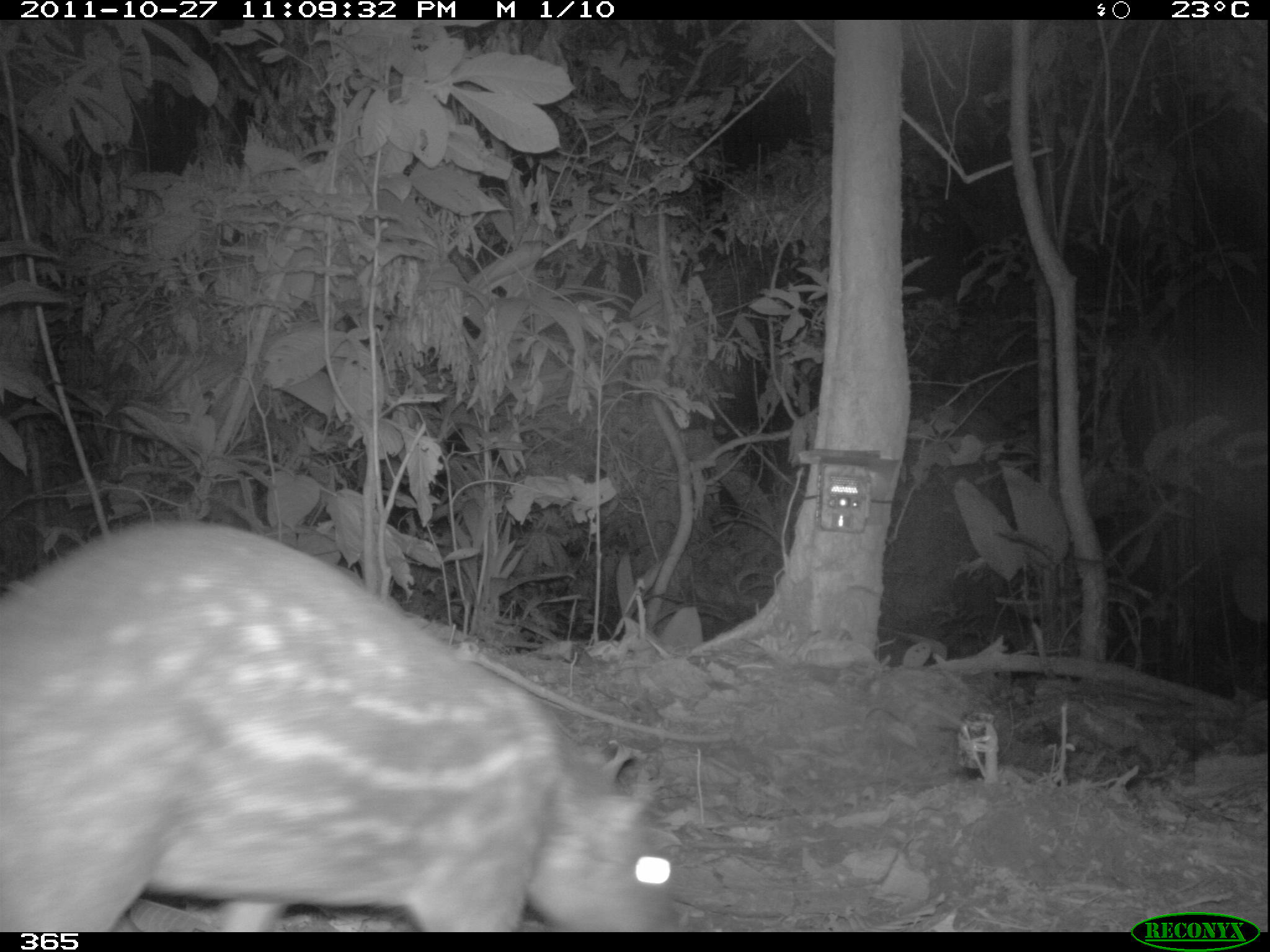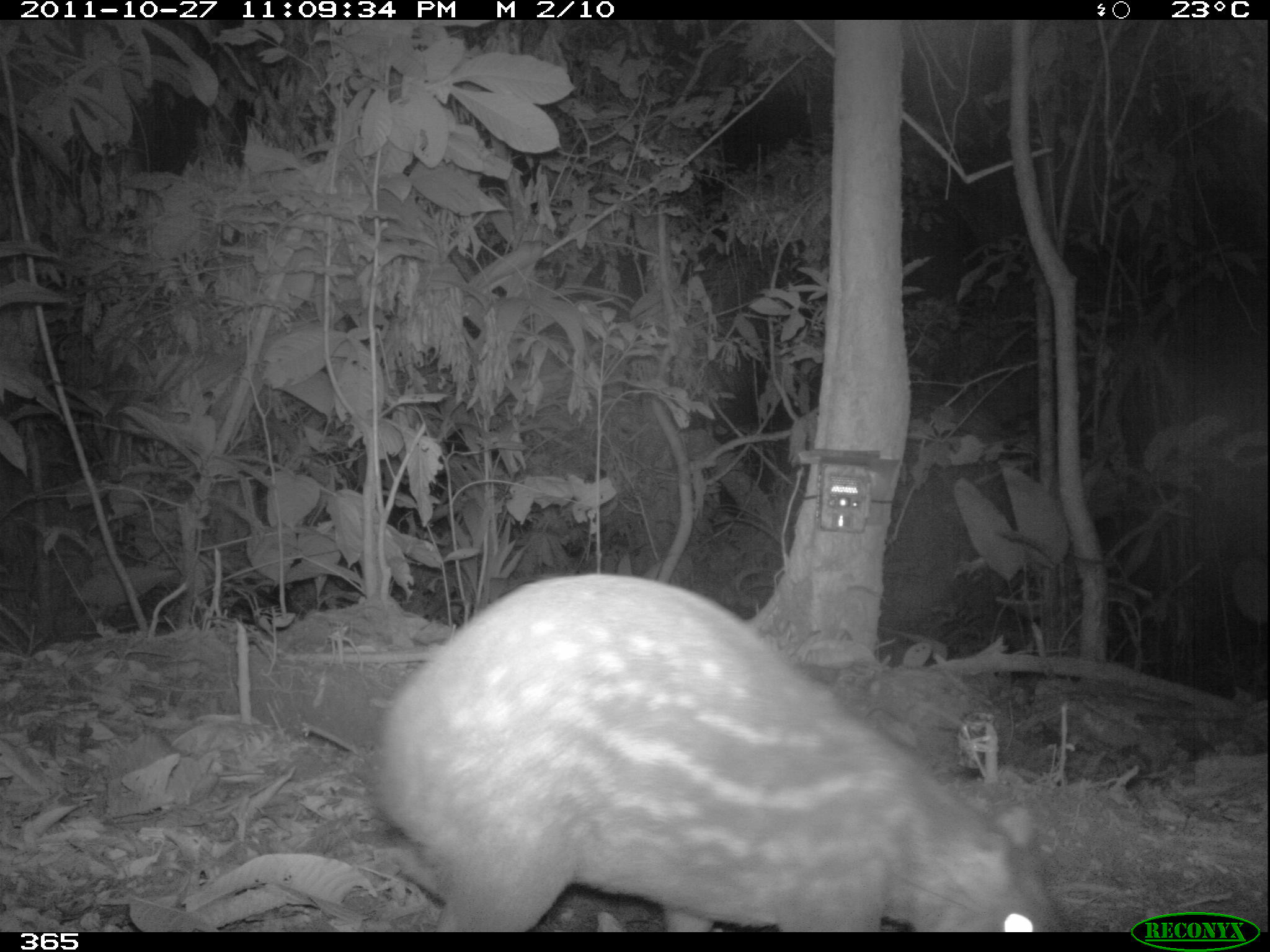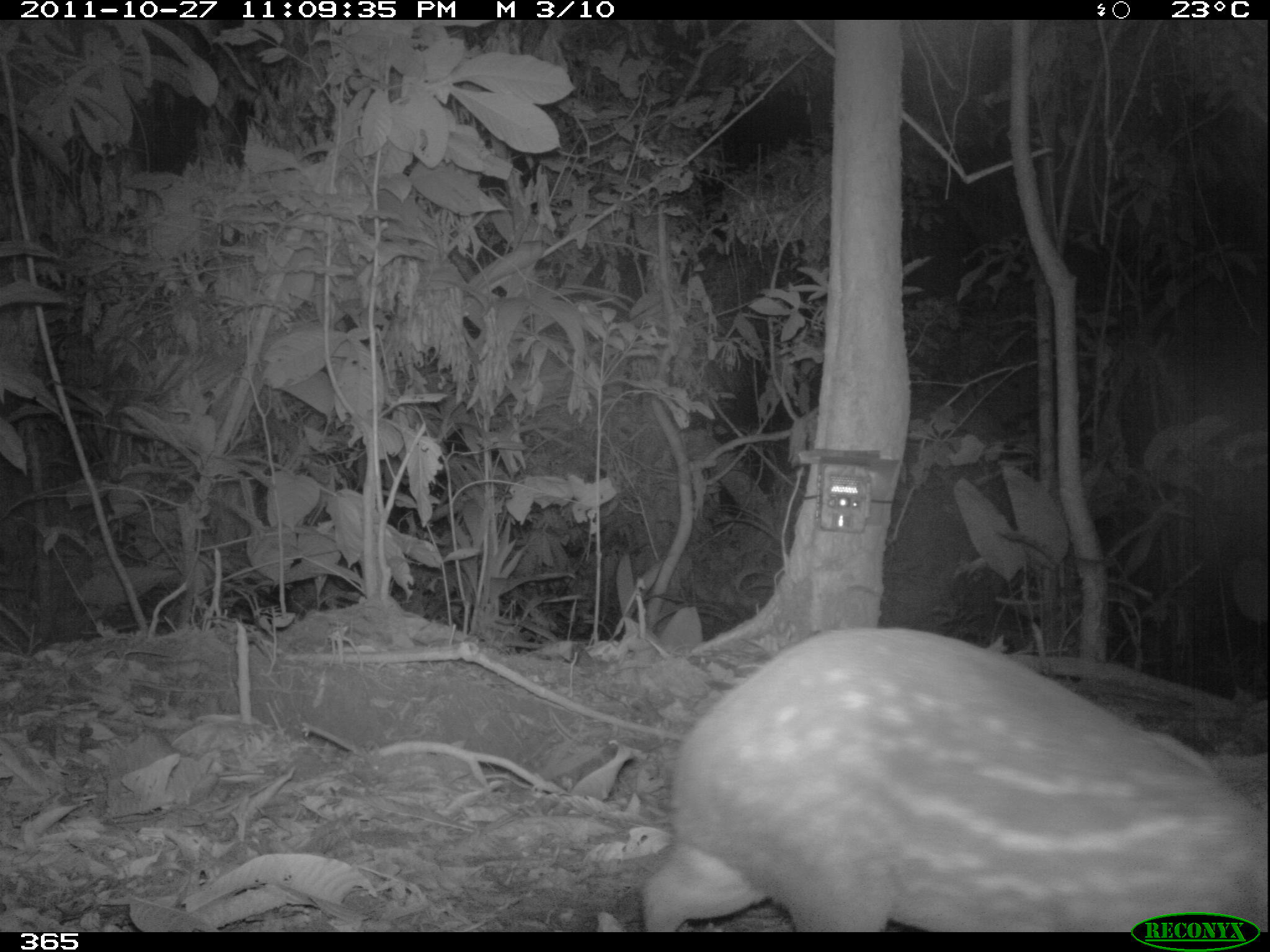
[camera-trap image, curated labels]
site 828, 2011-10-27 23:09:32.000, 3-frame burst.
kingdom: Animalia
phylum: Chordata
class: Mammalia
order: Rodentia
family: Cuniculidae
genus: Cuniculus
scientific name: Cuniculus paca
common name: spotted paca